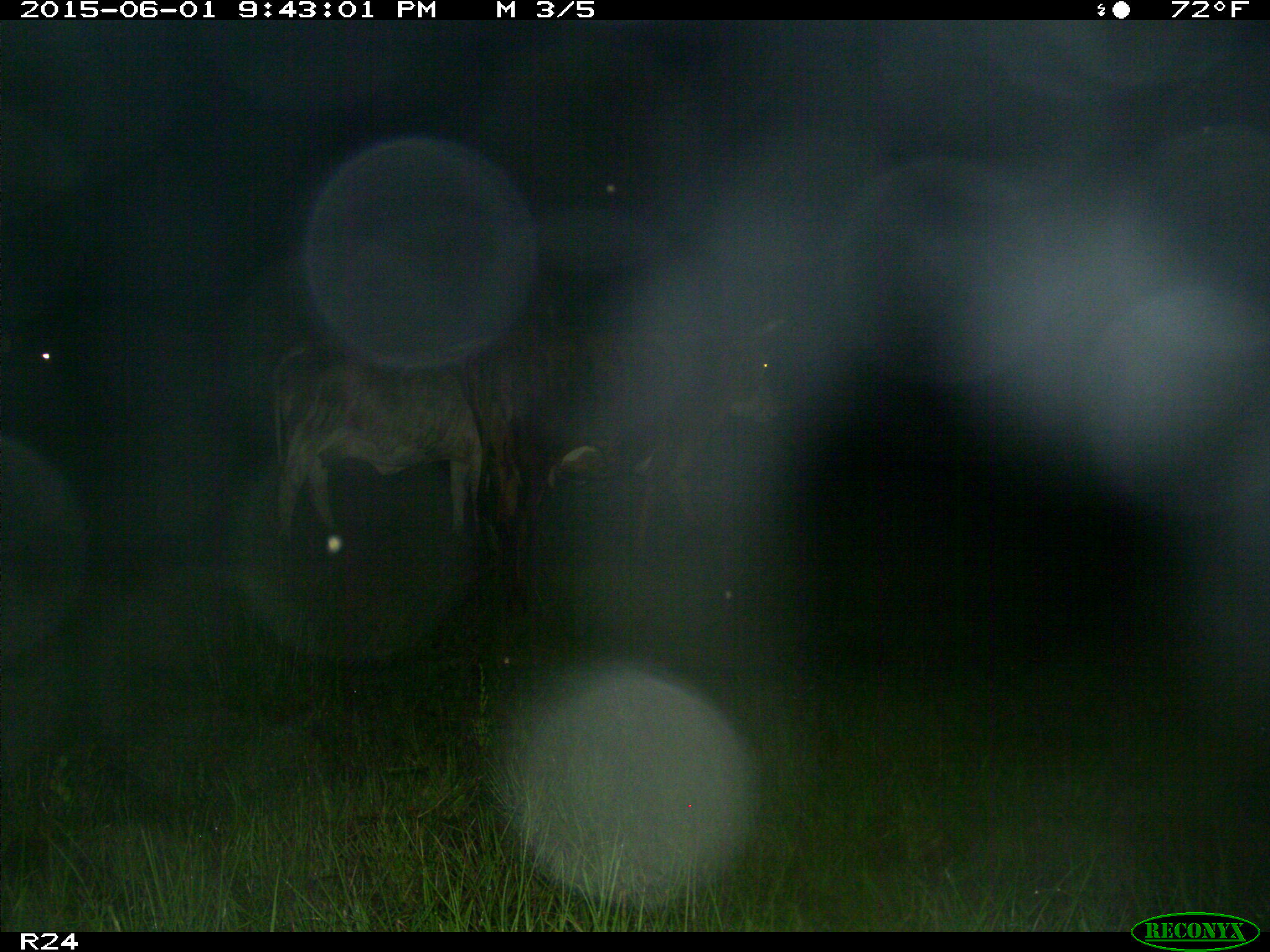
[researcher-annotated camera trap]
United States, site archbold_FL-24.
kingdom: Animalia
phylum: Chordata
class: Mammalia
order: Artiodactyla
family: Bovidae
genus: Bos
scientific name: Bos taurus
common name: domestic cow